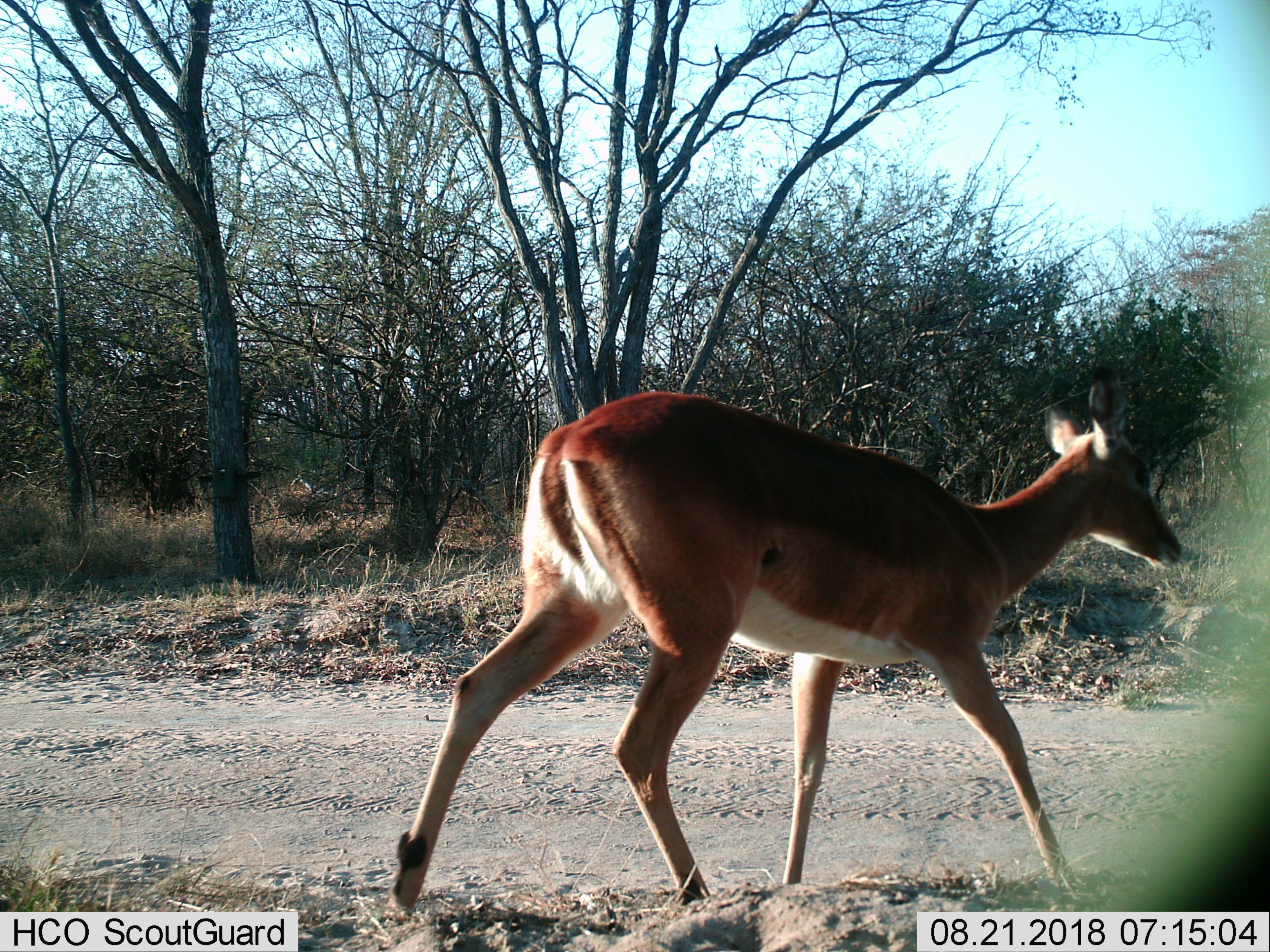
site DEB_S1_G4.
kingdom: Animalia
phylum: Chordata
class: Mammalia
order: Artiodactyla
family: Bovidae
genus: Aepyceros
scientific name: Aepyceros melampus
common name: impala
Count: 1.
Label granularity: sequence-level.